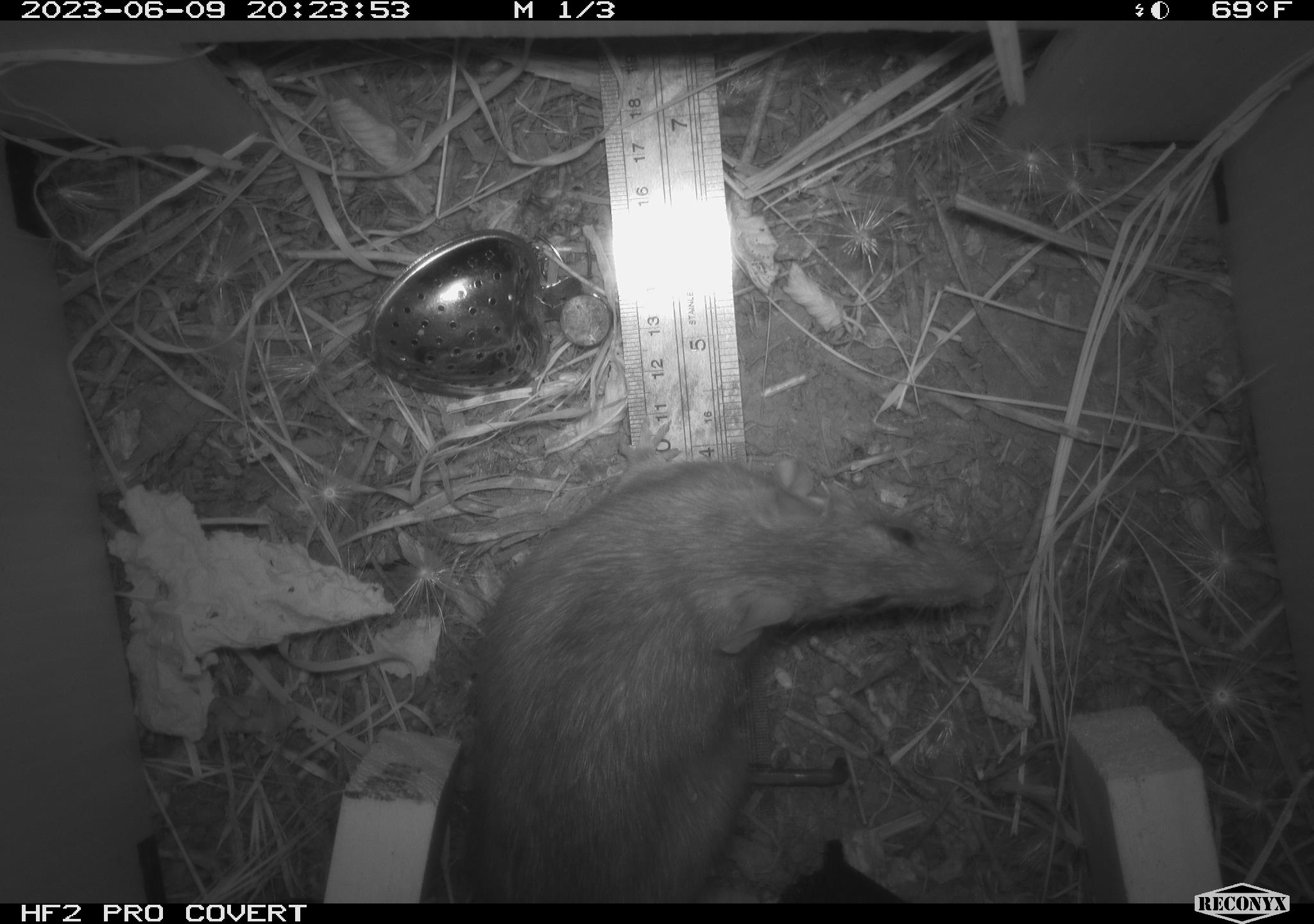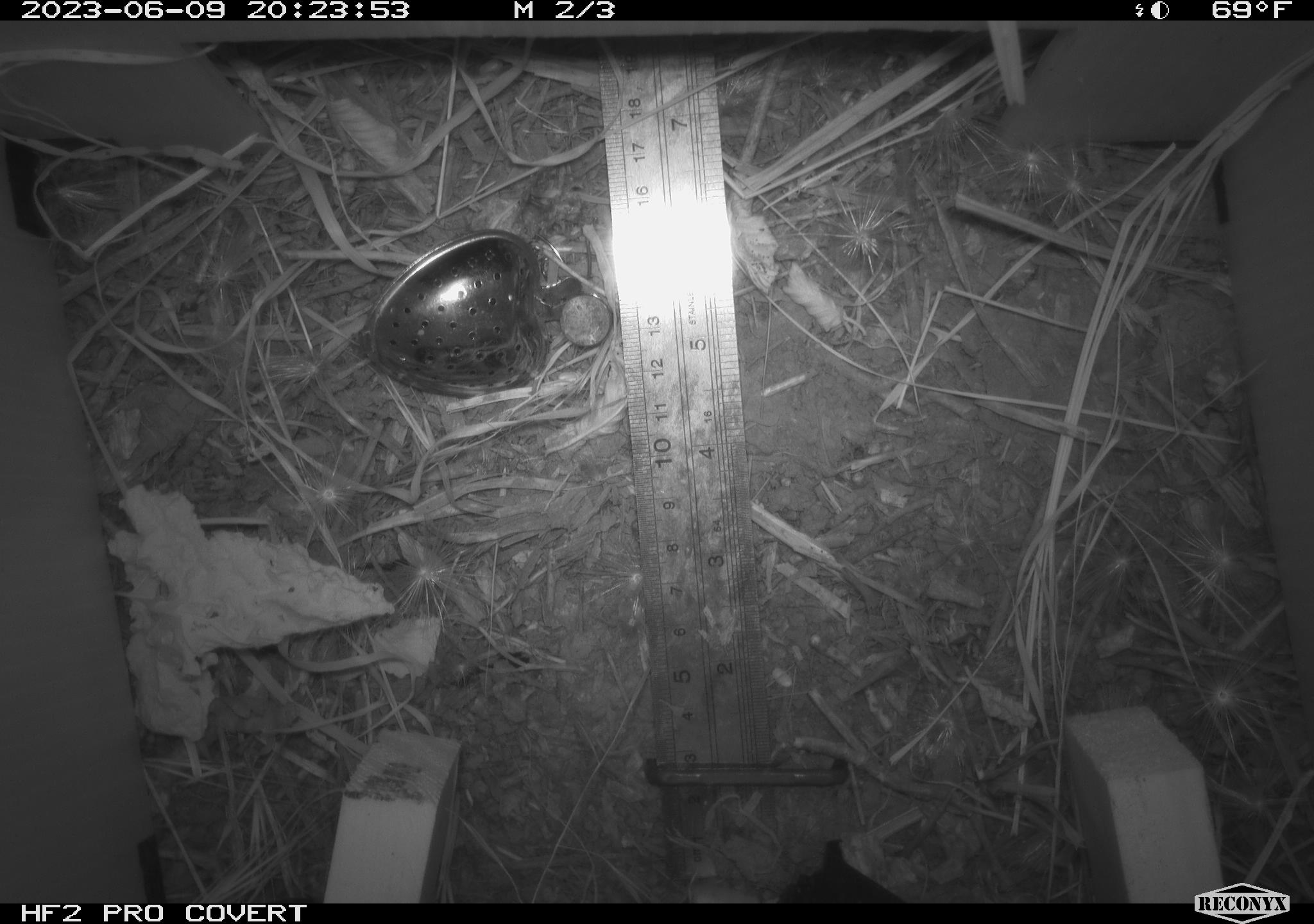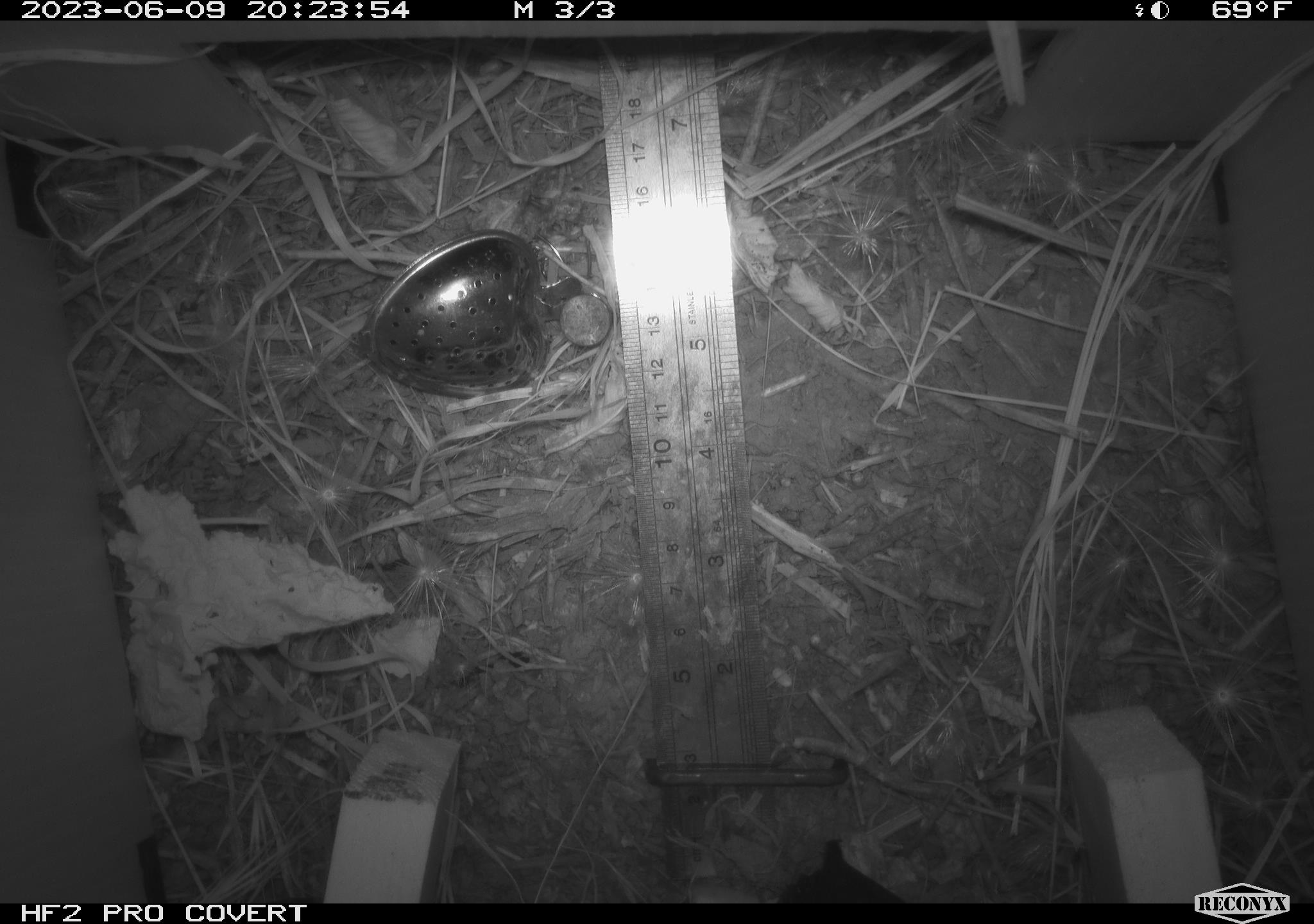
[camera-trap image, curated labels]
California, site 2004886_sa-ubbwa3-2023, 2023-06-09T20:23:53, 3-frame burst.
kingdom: Animalia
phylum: Chordata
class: Mammalia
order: Rodentia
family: Muridae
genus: Rattus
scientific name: Rattus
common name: rat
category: rattus species